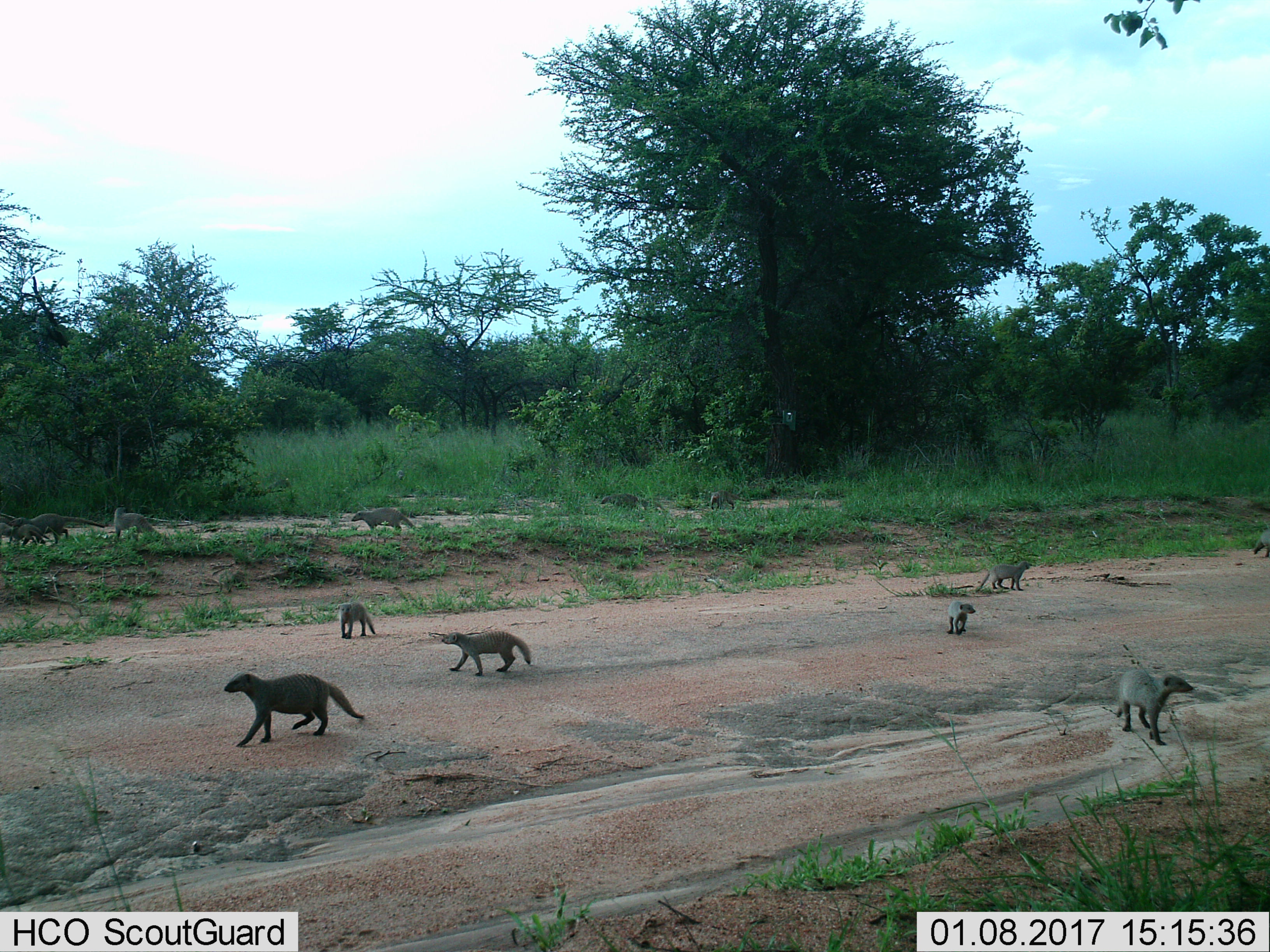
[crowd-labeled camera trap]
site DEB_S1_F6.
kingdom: Animalia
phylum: Chordata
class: Mammalia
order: Carnivora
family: Herpestidae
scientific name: Herpestidae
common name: mongoose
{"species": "mongoose (Herpestidae)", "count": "11-50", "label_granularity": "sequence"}